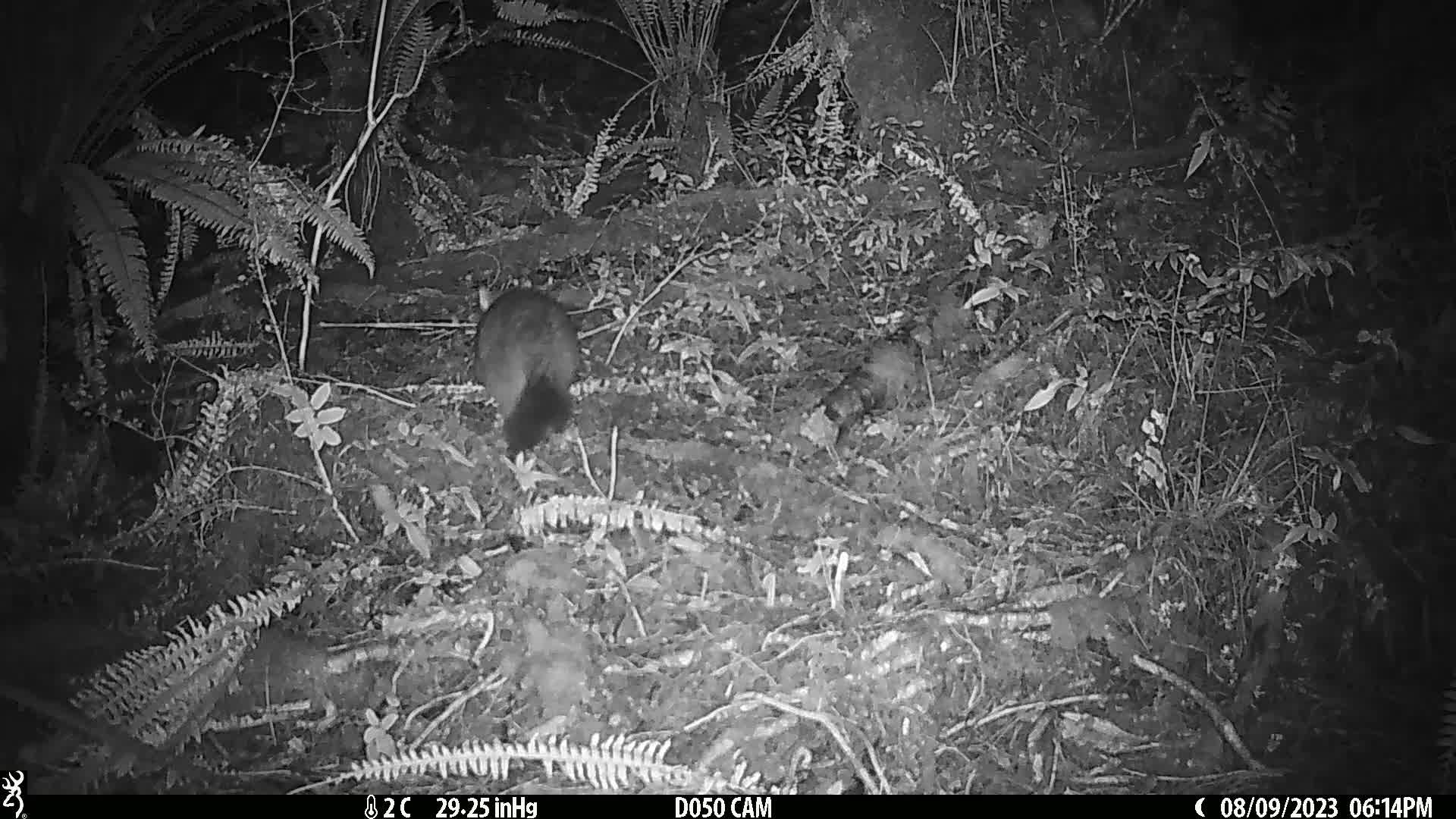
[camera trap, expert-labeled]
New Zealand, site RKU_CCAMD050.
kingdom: Animalia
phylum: Chordata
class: Mammalia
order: Diprotodontia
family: Phalangeridae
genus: Trichosurus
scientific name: Trichosurus vulpecula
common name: common brushtail possum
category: possum